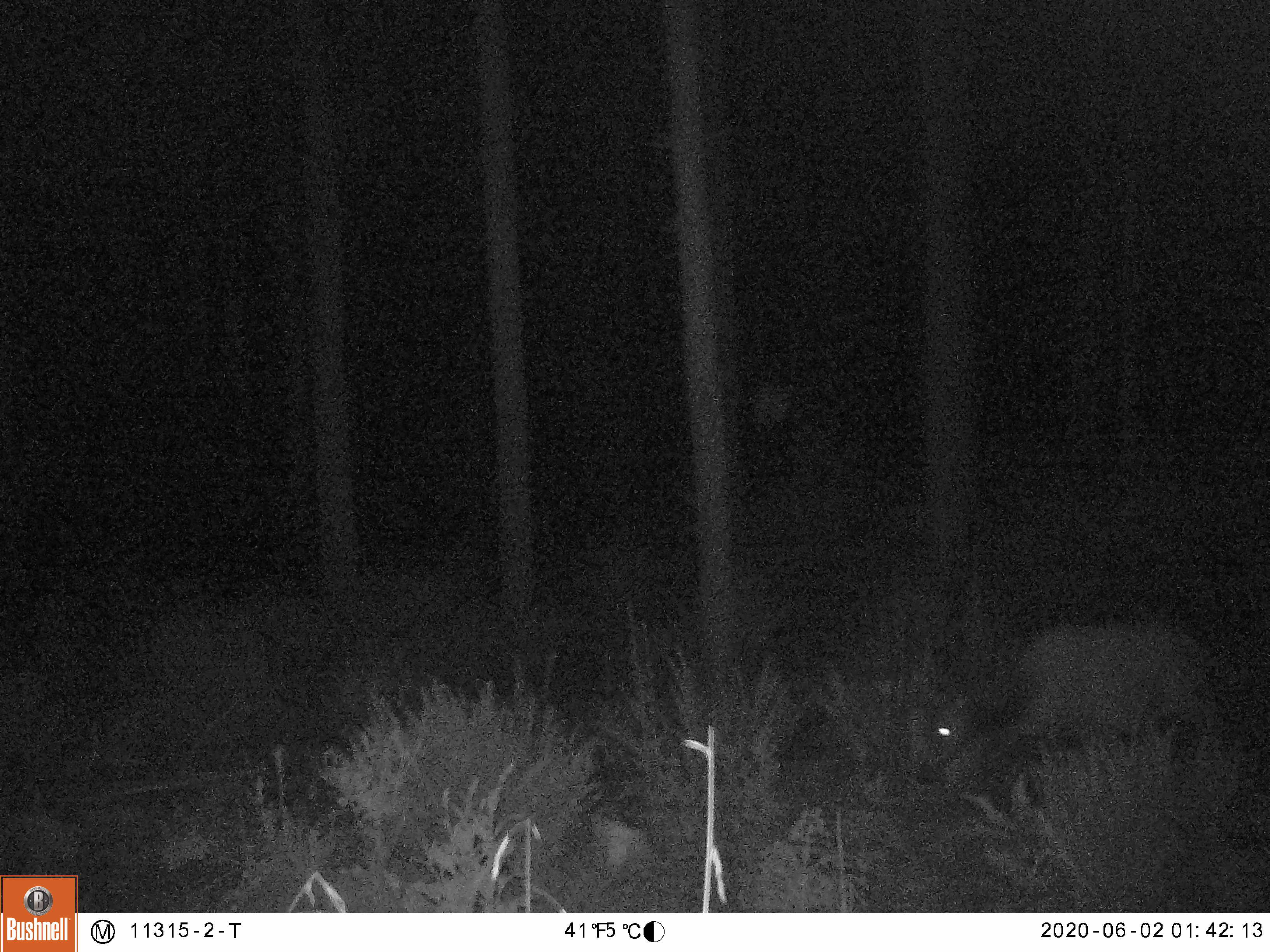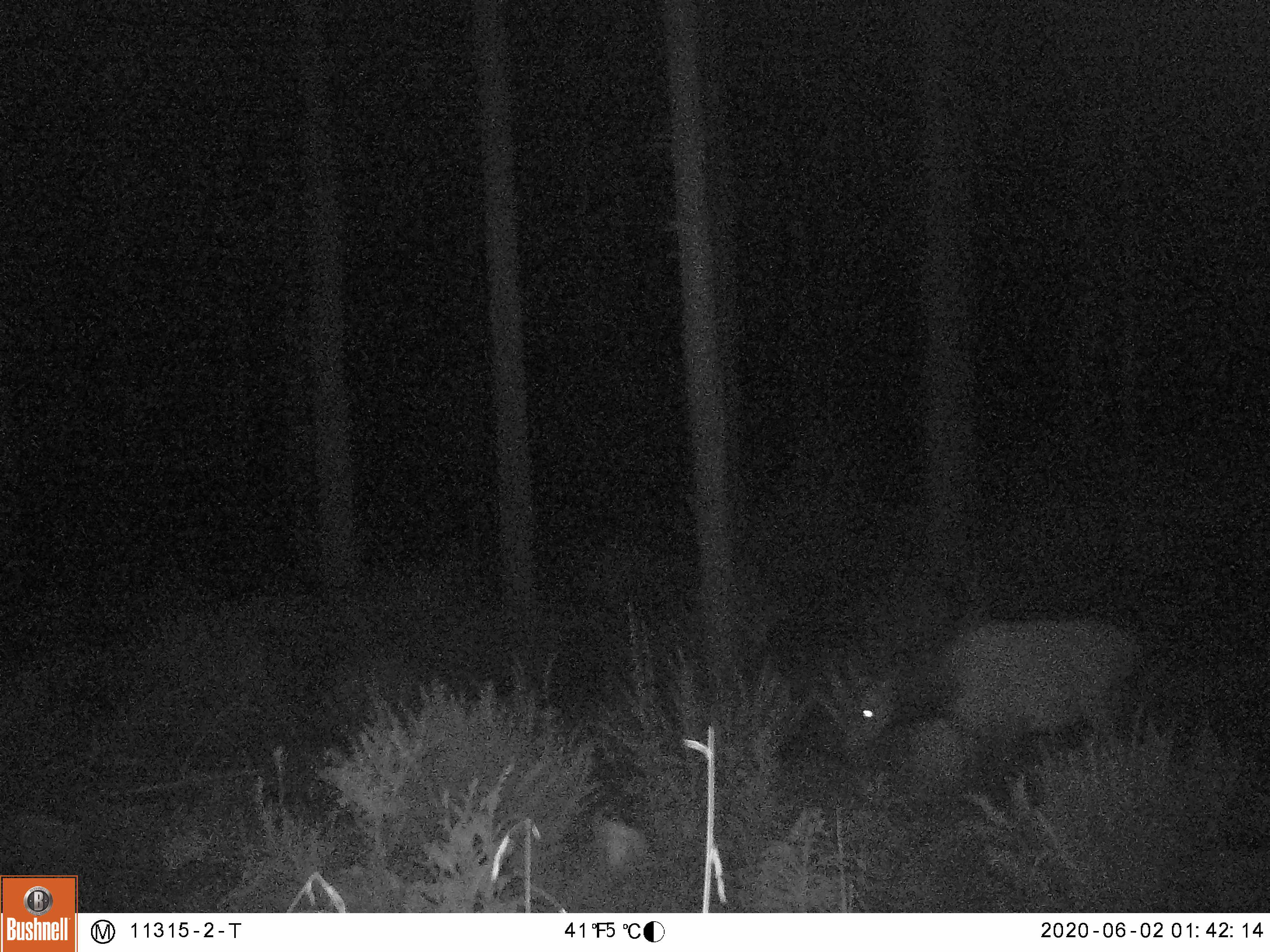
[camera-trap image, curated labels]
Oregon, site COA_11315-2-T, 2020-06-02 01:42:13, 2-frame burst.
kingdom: Animalia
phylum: Chordata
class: Mammalia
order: Artiodactyla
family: Cervidae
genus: Cervus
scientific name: Cervus canadensis roosevelti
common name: roosevelt elk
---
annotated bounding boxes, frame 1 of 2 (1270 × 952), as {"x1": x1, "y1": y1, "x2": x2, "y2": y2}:
roosevelt elk: {"x1": 909, "y1": 604, "x2": 1211, "y2": 814}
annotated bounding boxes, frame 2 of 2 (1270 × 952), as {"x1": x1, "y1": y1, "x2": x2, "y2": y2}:
roosevelt elk: {"x1": 825, "y1": 600, "x2": 1158, "y2": 812}